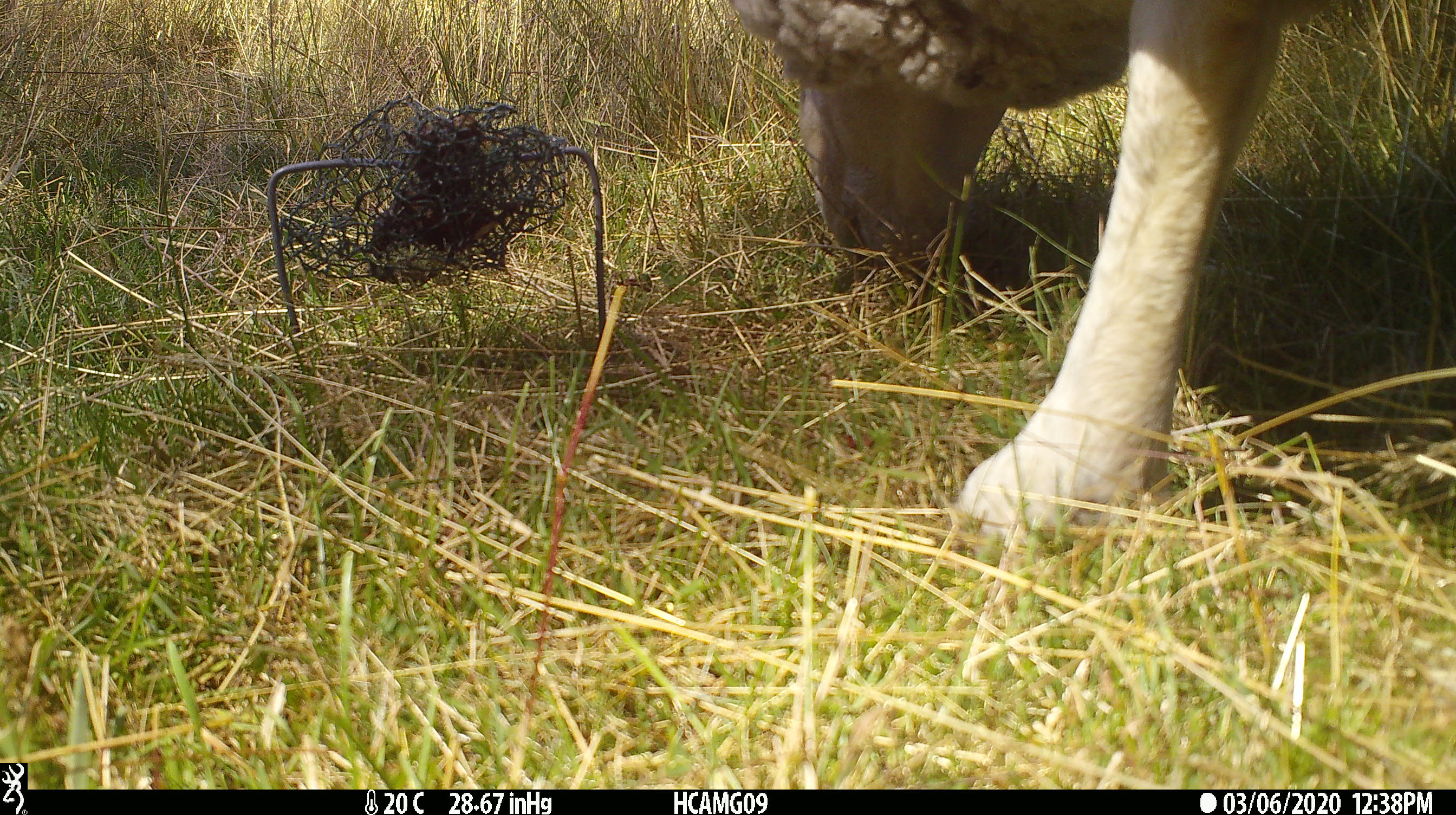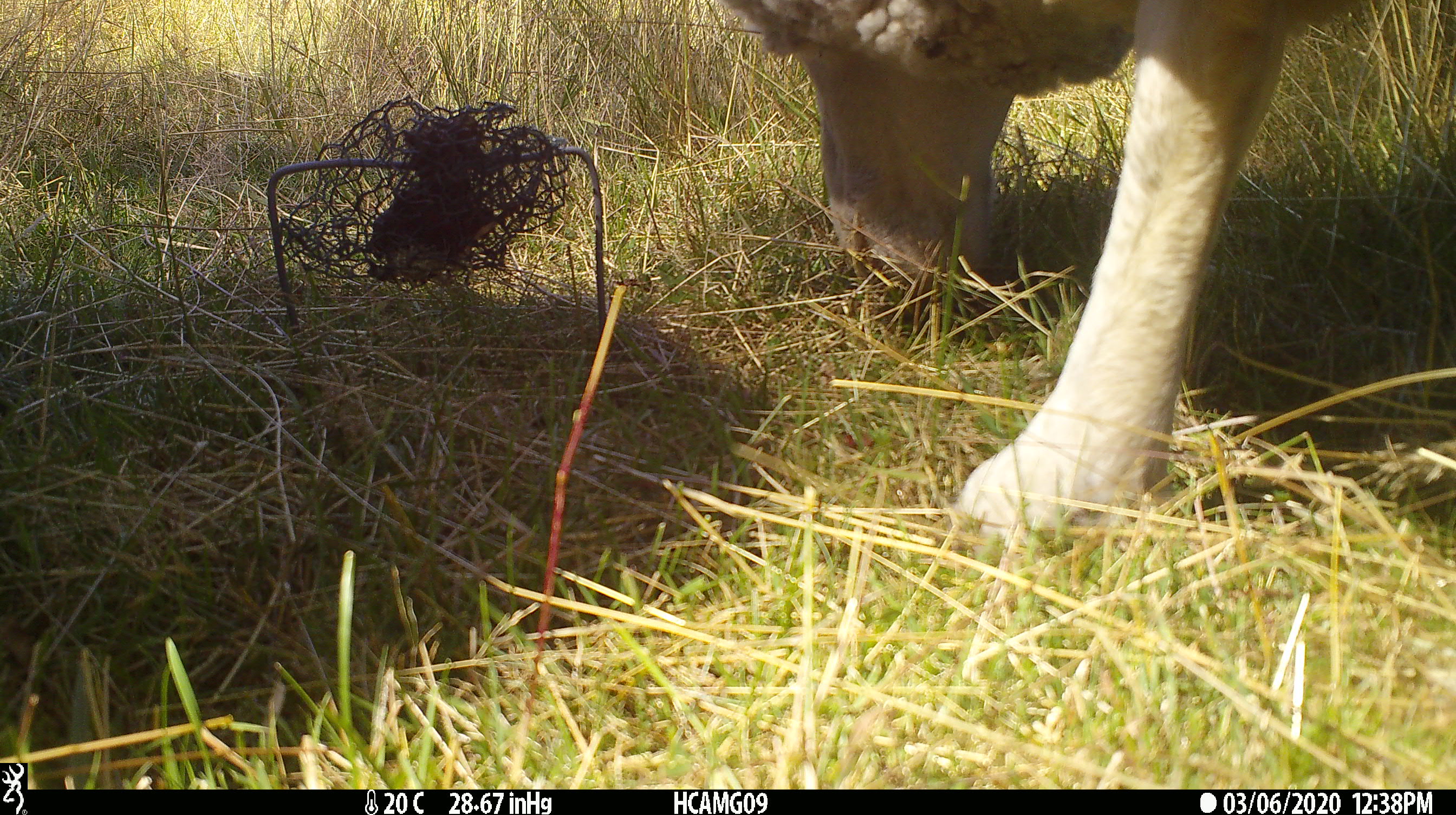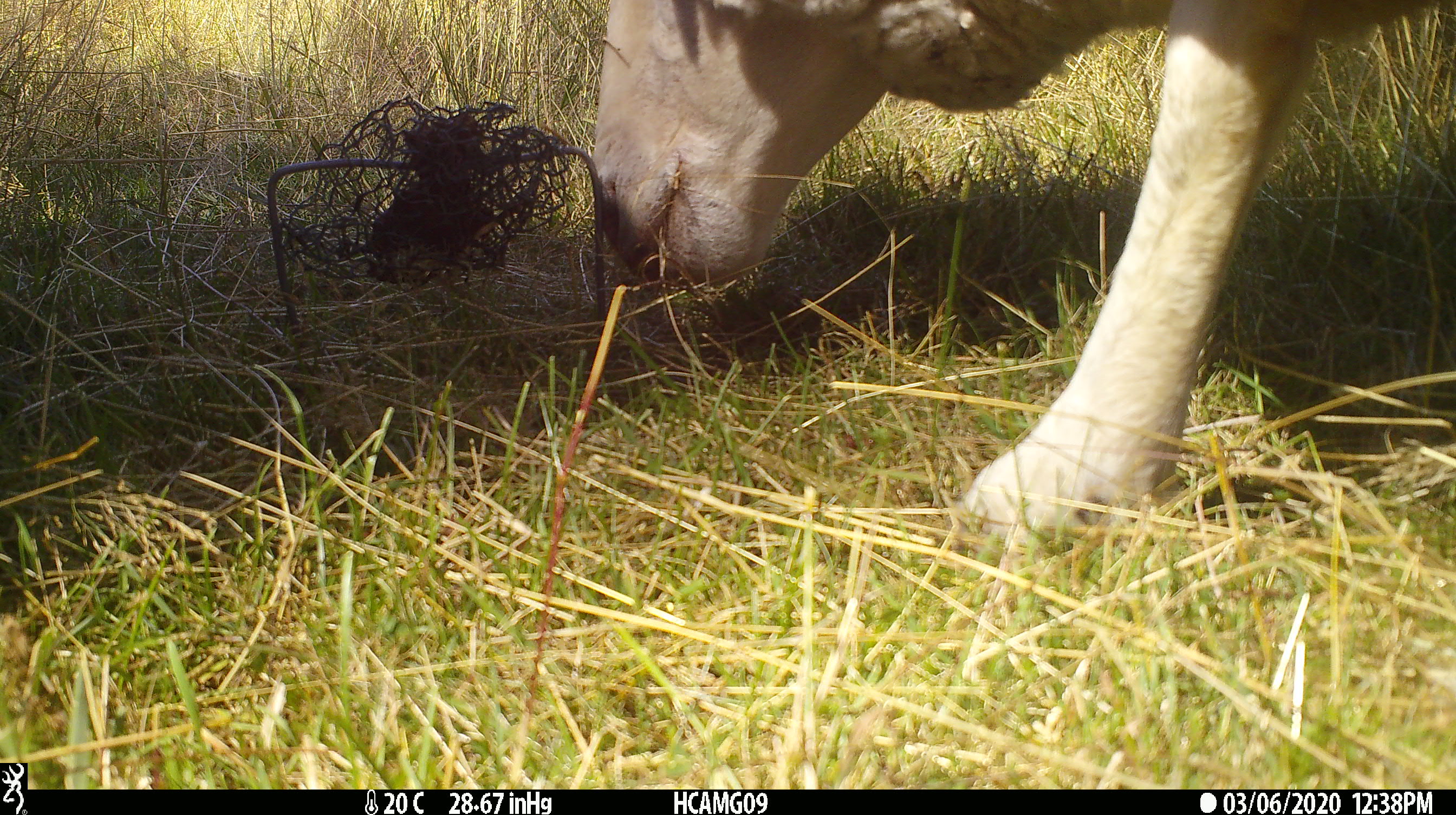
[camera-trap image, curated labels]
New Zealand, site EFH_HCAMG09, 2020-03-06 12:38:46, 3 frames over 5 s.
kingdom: Animalia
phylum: Chordata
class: Mammalia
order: Artiodactyla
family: Bovidae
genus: Ovis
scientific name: Ovis aries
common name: domestic sheep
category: sheep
Sheep (domestic sheep) (Ovis aries).